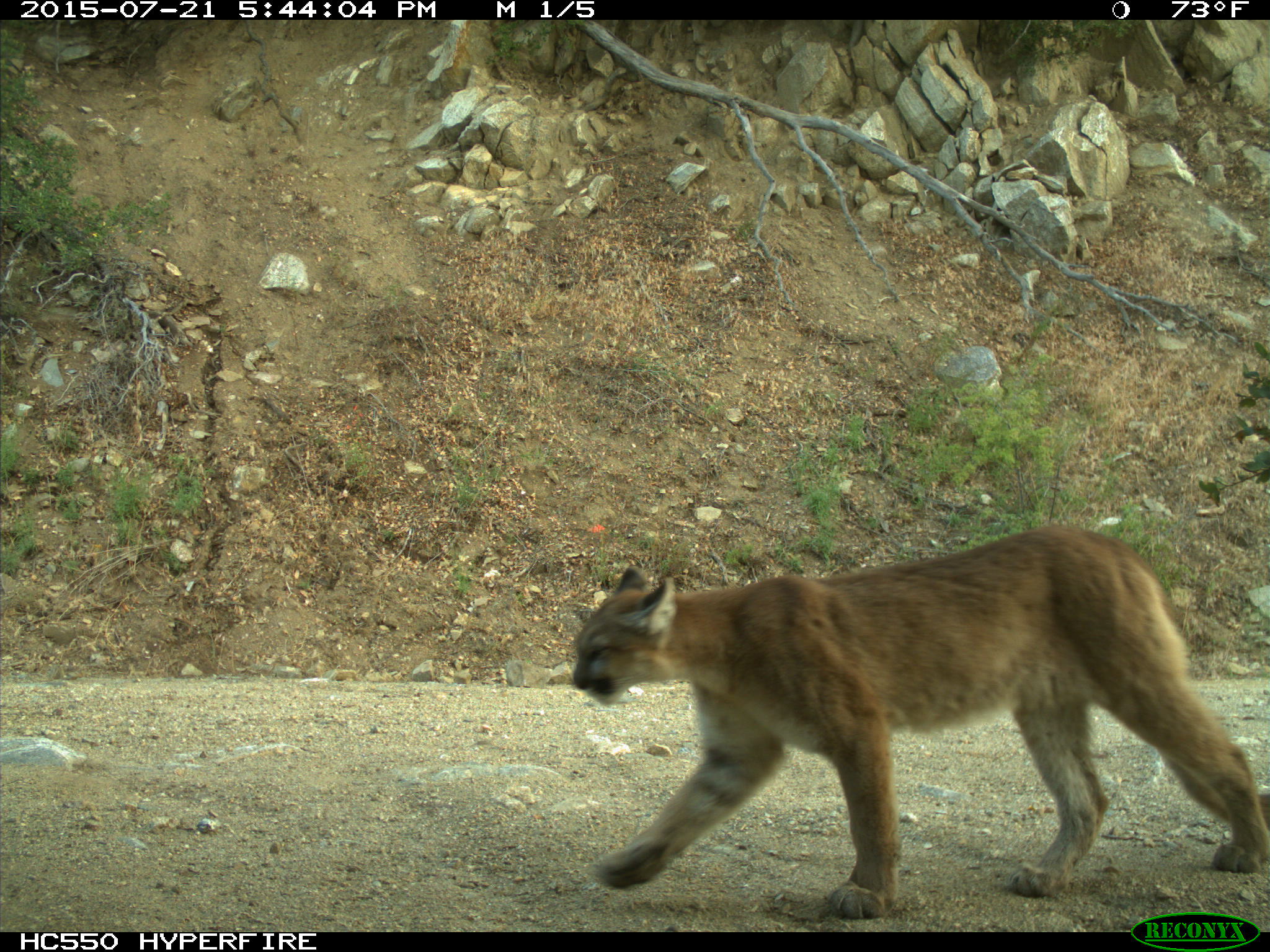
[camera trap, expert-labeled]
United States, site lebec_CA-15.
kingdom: Animalia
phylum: Chordata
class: Mammalia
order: Carnivora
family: Felidae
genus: Puma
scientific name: Puma concolor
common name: mountain lion